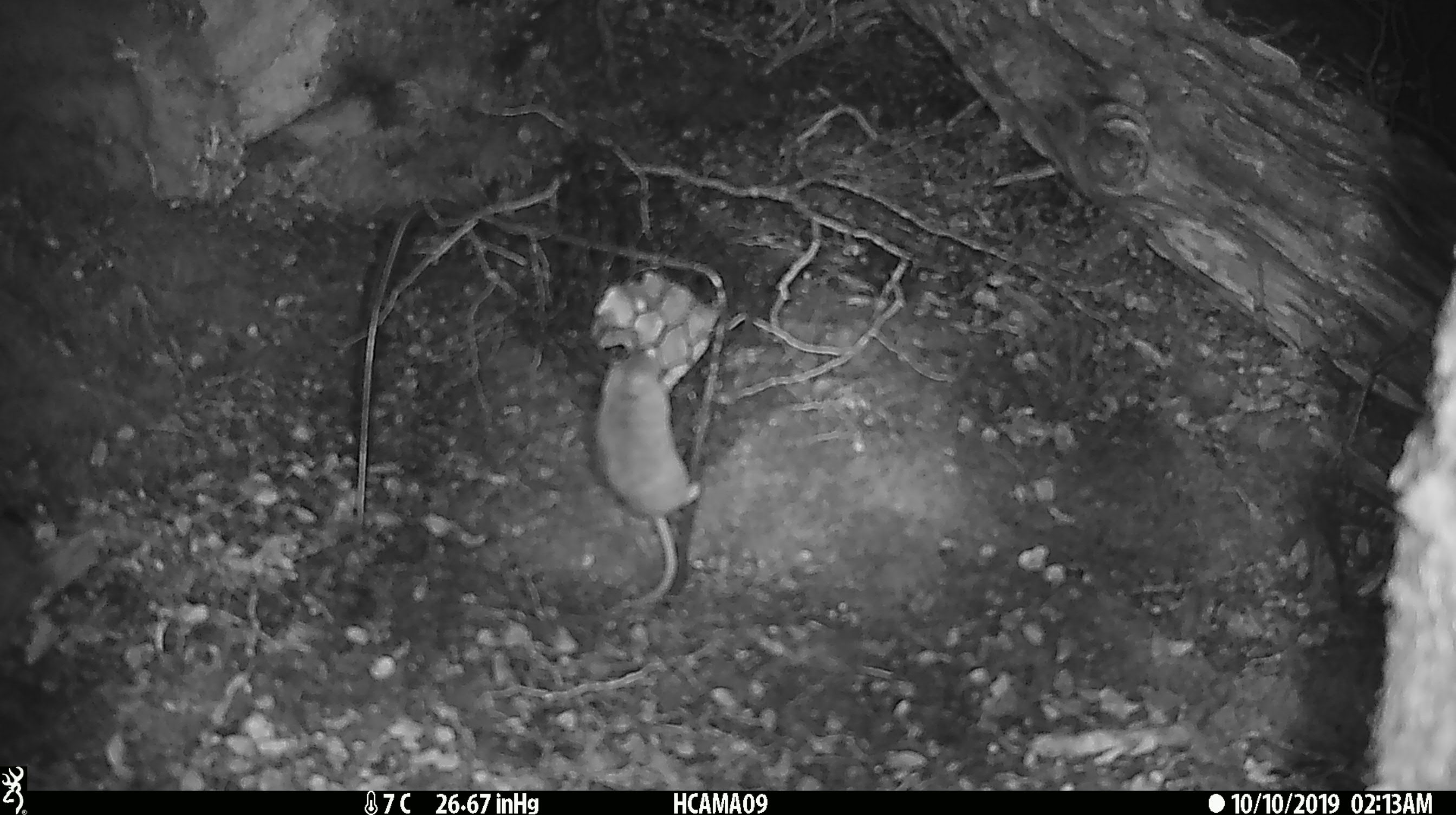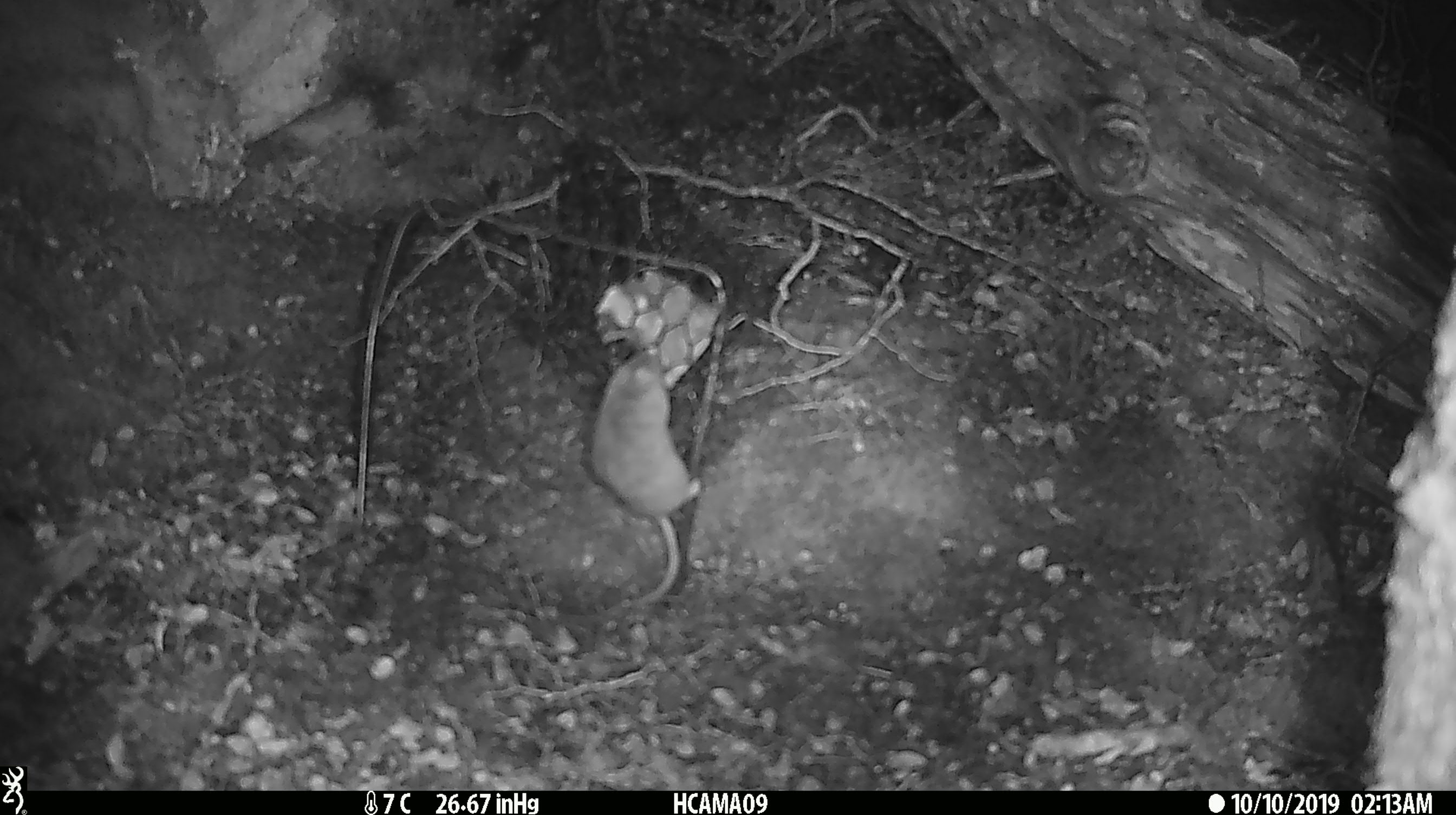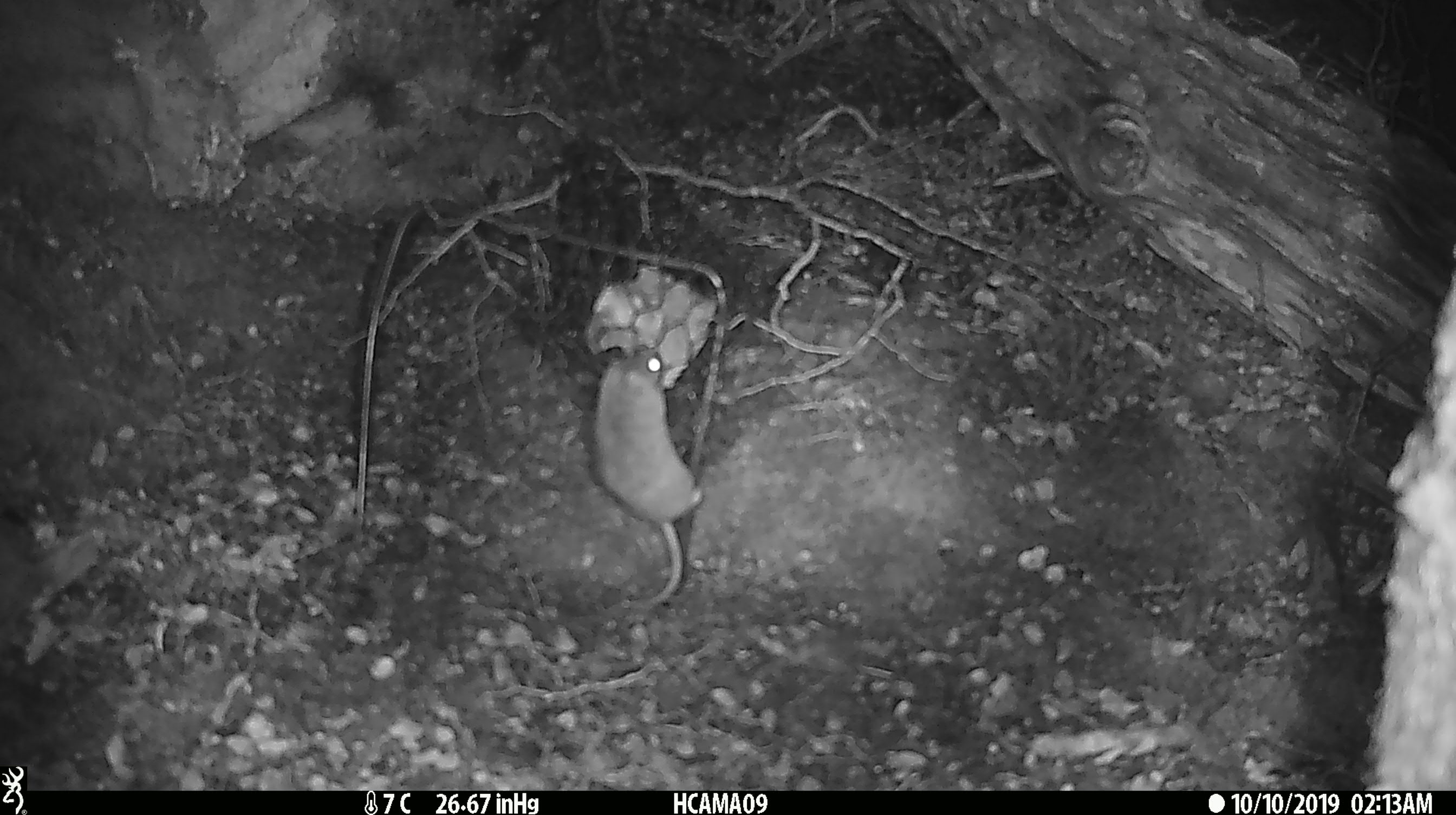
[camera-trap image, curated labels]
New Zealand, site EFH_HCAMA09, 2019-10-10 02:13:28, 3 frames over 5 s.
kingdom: Animalia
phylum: Chordata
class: Mammalia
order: Rodentia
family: Muridae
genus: Mus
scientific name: Mus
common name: mouse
Mouse (Mus).